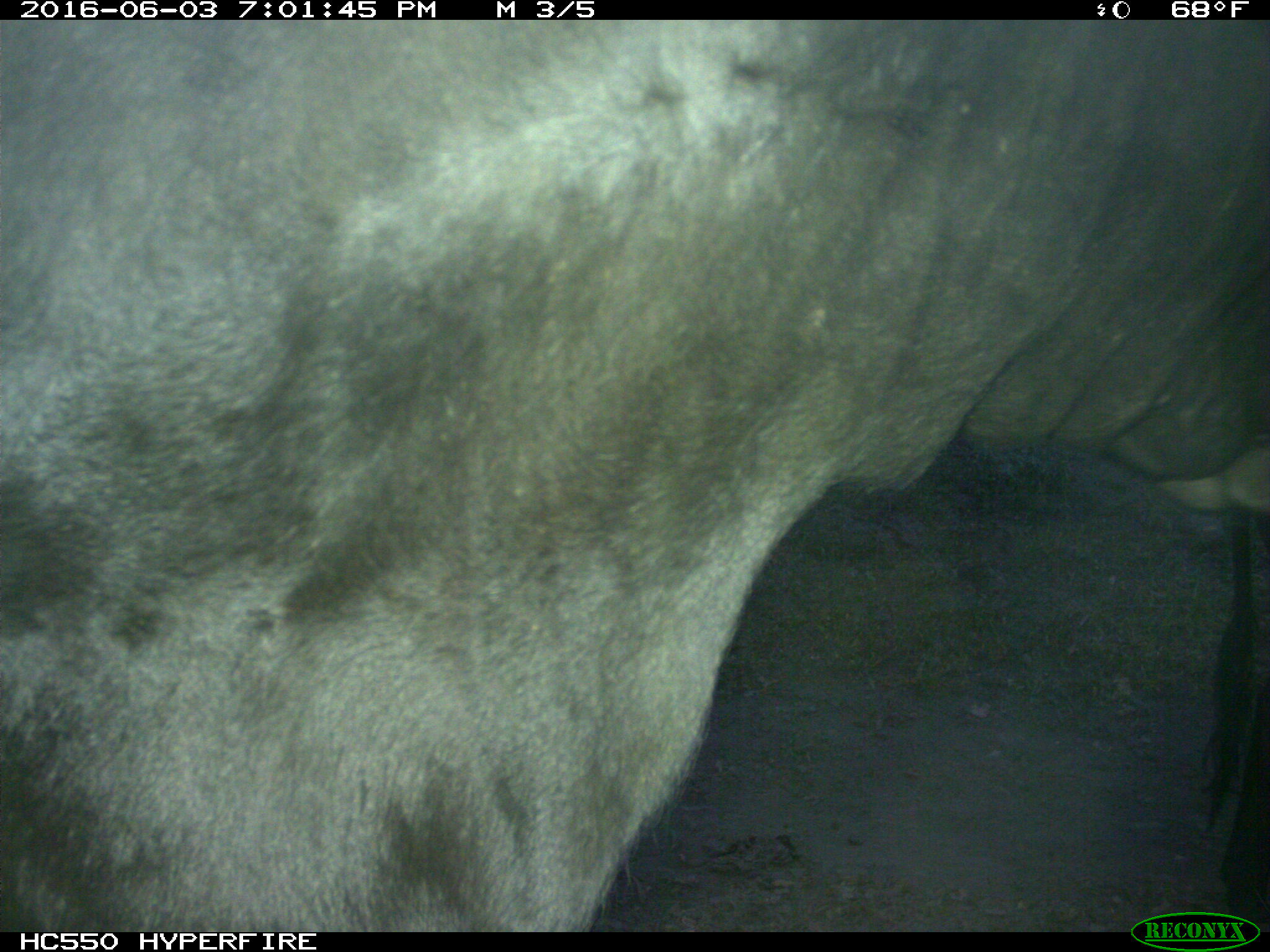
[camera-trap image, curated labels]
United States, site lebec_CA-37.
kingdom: Animalia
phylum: Chordata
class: Mammalia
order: Artiodactyla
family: Bovidae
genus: Bos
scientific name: Bos taurus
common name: domestic cow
Bos taurus (domestic cow).